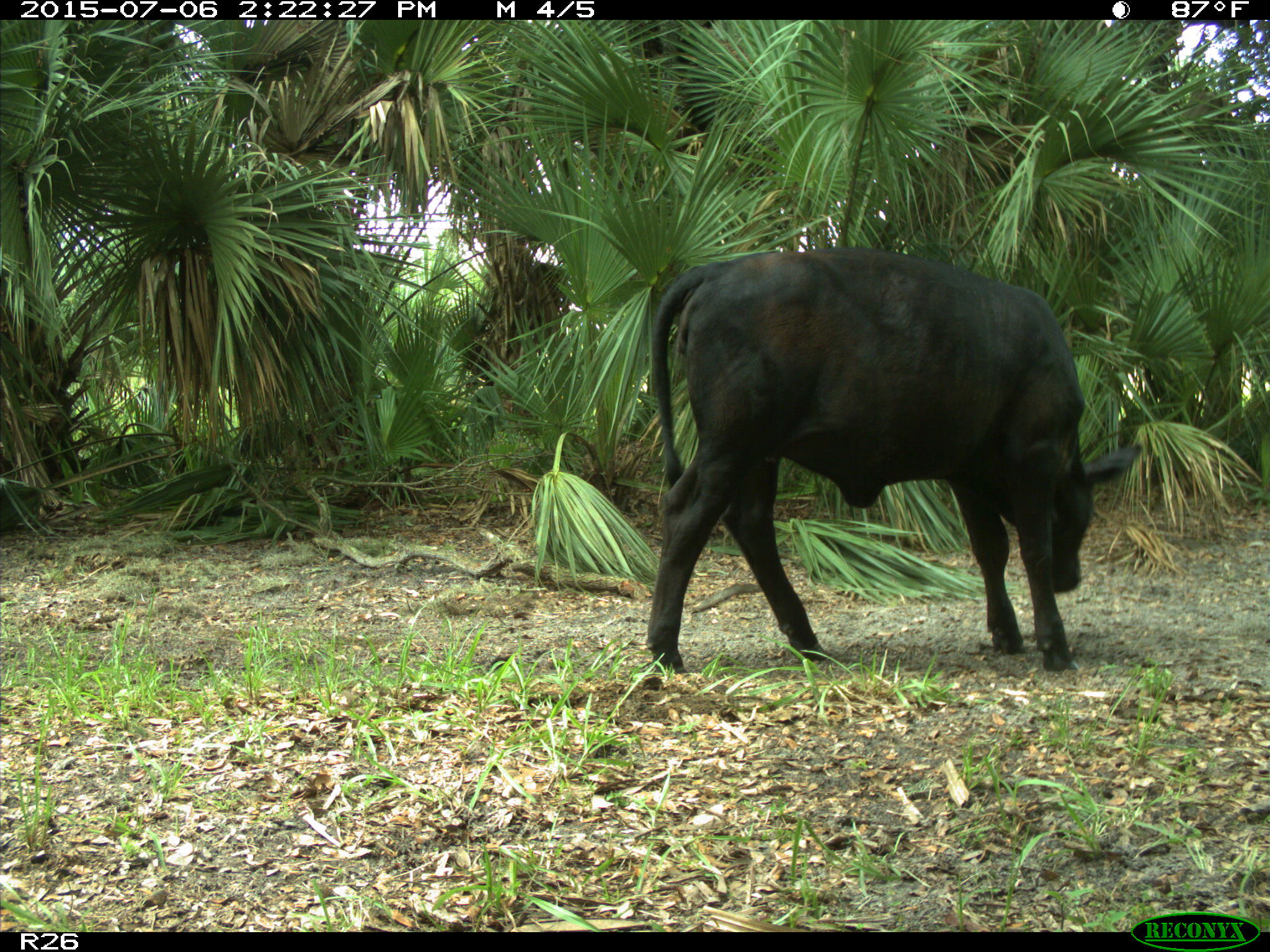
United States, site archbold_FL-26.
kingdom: Animalia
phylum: Chordata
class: Mammalia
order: Artiodactyla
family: Bovidae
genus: Bos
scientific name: Bos taurus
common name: domestic cow